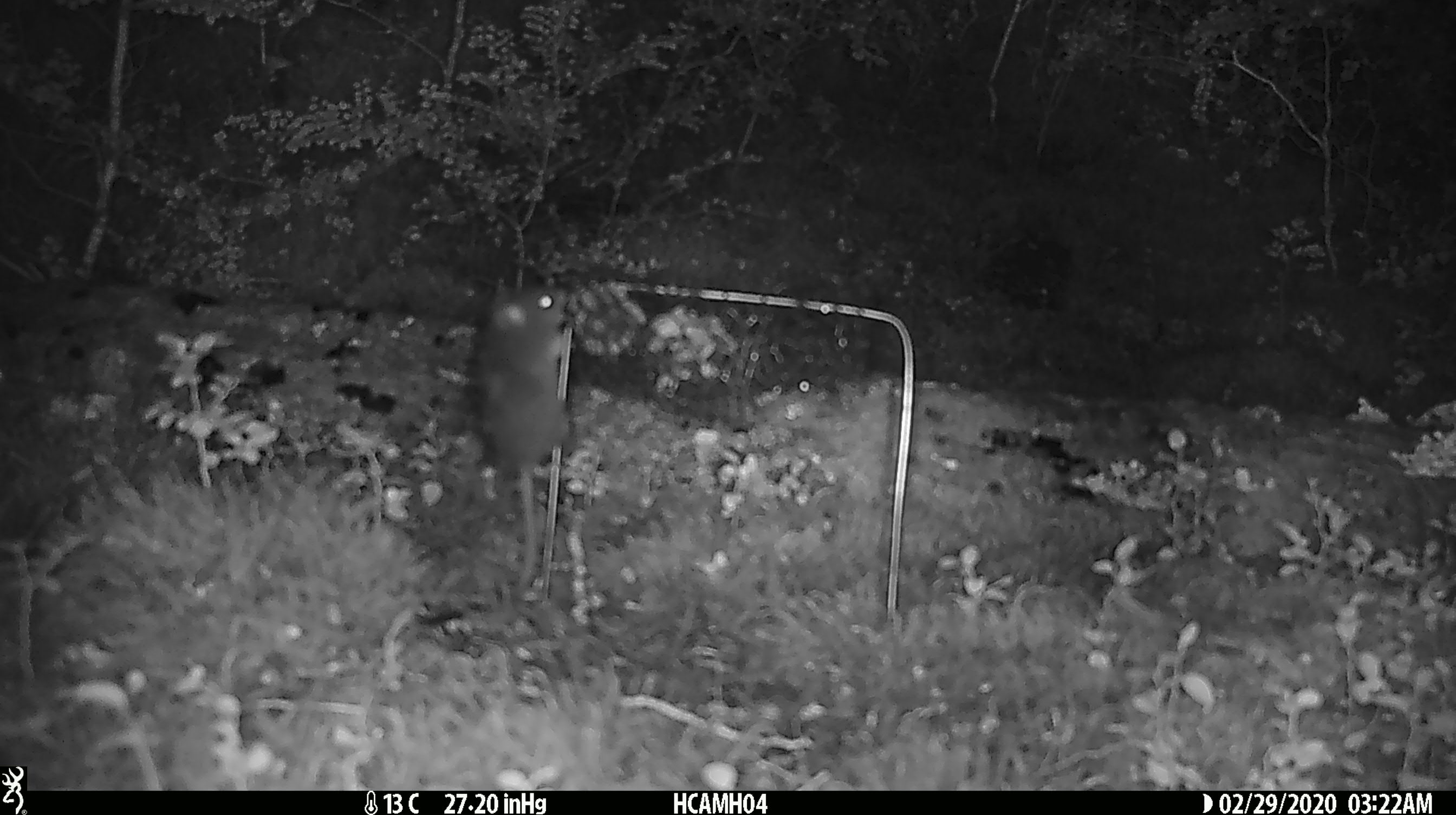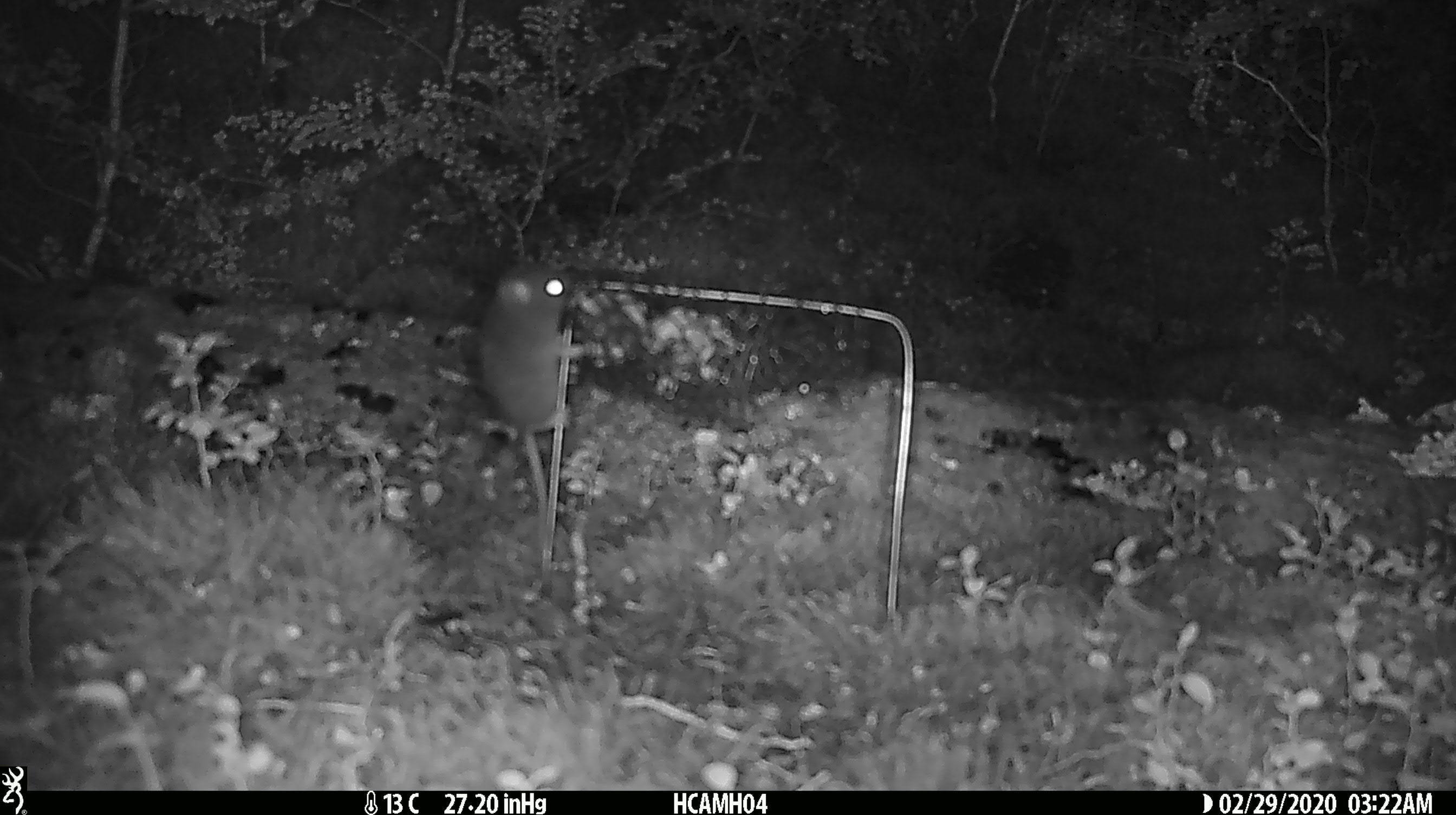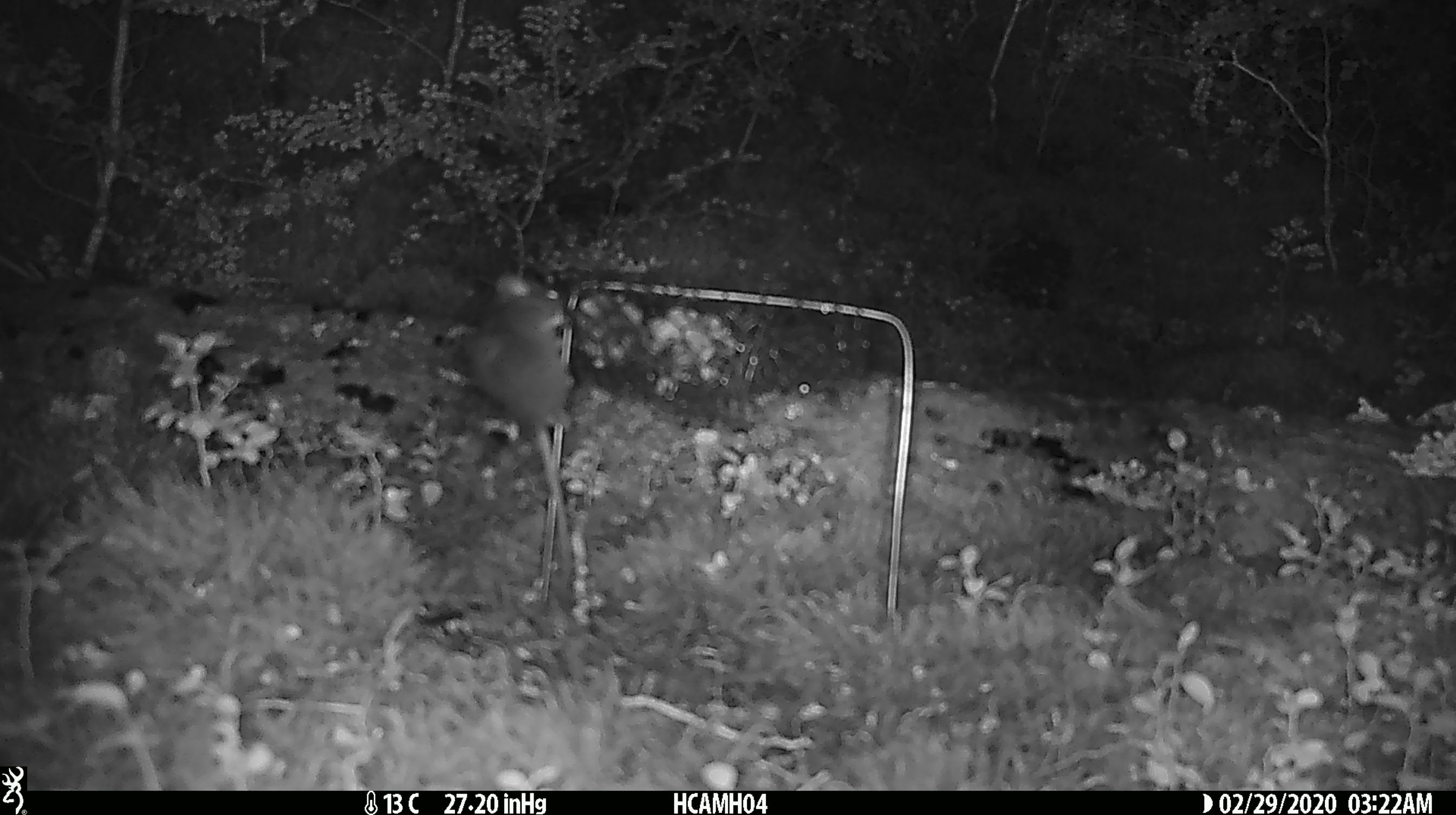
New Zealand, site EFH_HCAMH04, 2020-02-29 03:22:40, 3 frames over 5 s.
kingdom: Animalia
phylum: Chordata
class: Mammalia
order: Rodentia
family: Muridae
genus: Mus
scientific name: Mus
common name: mouse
Mouse (Mus).